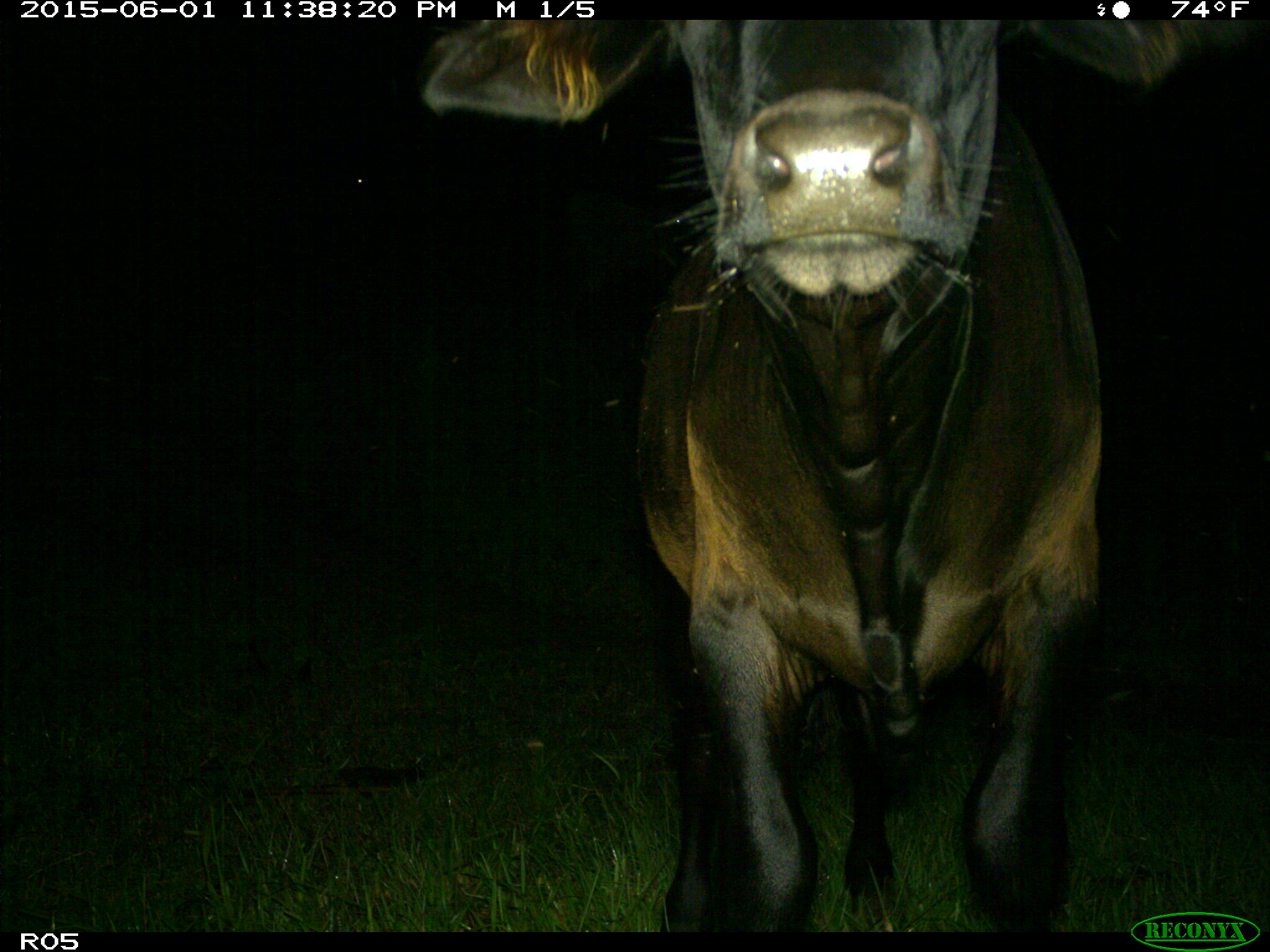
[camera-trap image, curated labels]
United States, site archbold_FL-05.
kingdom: Animalia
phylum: Chordata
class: Mammalia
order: Artiodactyla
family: Bovidae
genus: Bos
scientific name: Bos taurus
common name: domestic cow